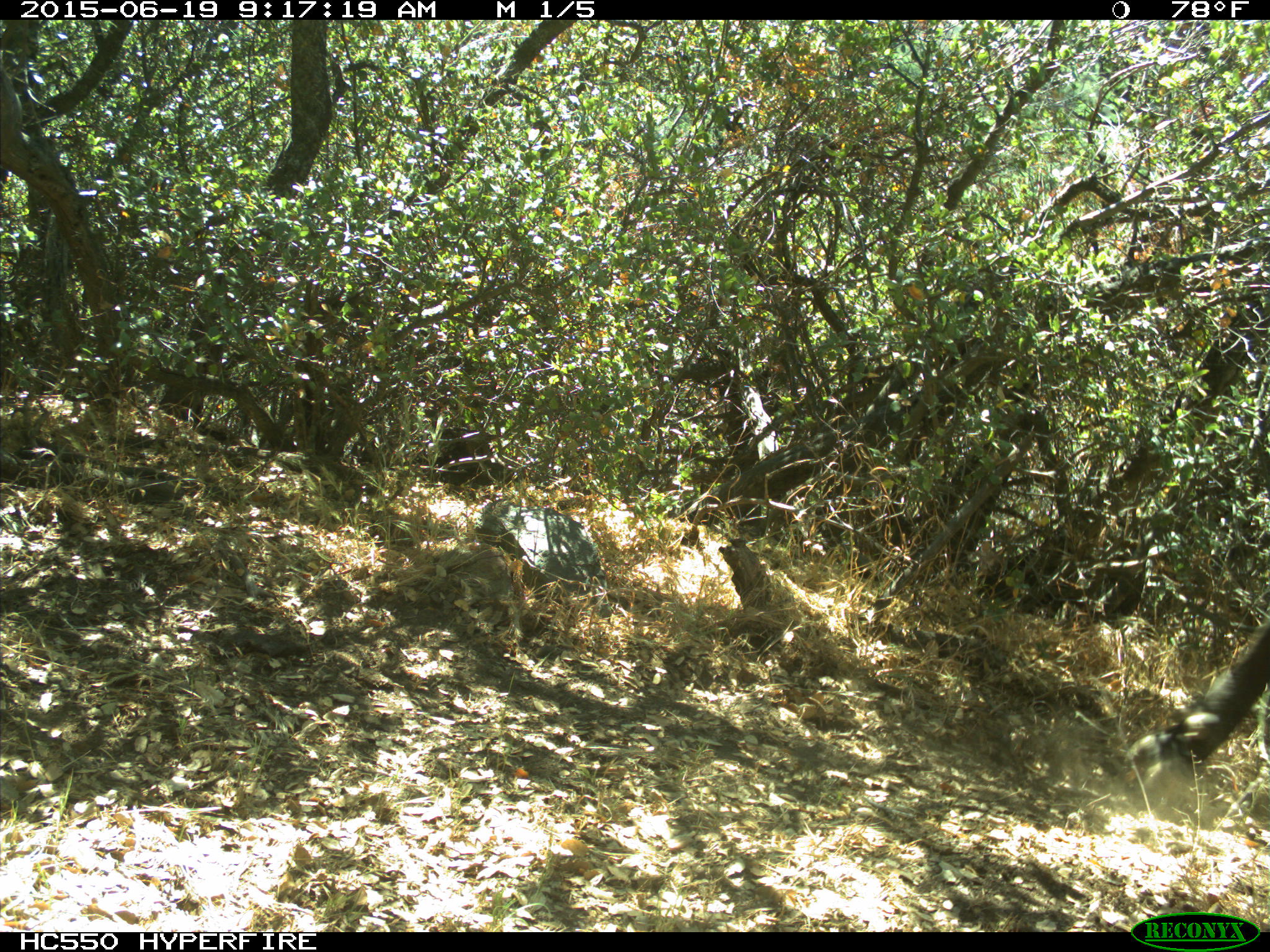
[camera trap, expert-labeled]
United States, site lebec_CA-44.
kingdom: Animalia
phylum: Chordata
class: Mammalia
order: Artiodactyla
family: Bovidae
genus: Bos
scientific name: Bos taurus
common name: domestic cow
Bos taurus (domestic cow).